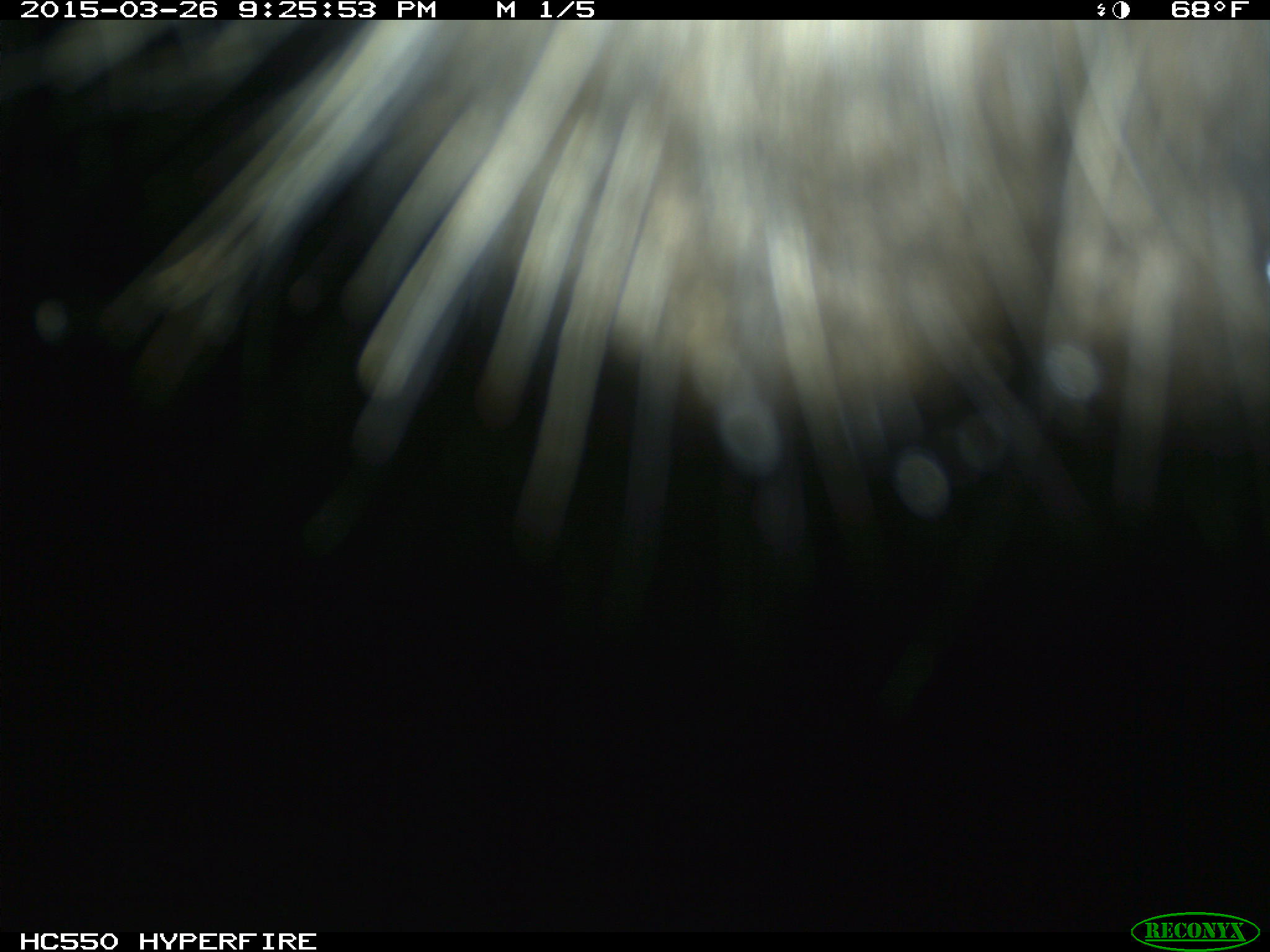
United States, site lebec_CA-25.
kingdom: Animalia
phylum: Chordata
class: Mammalia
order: Artiodactyla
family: Bovidae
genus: Bos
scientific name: Bos taurus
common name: domestic cow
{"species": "Bos taurus (domestic cow)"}